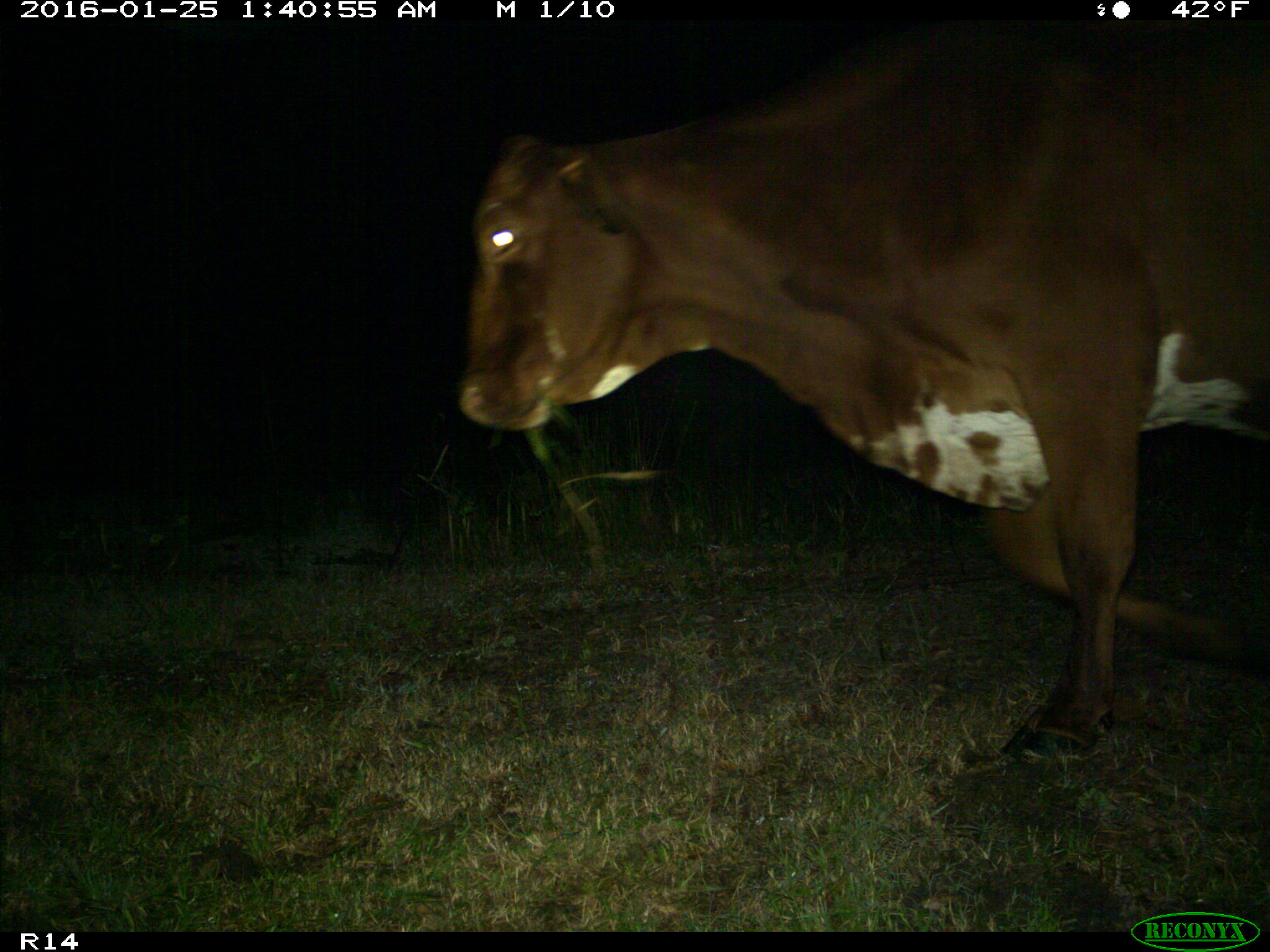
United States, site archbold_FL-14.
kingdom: Animalia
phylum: Chordata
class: Mammalia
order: Artiodactyla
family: Bovidae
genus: Bos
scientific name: Bos taurus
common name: domestic cow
Bos taurus (domestic cow).